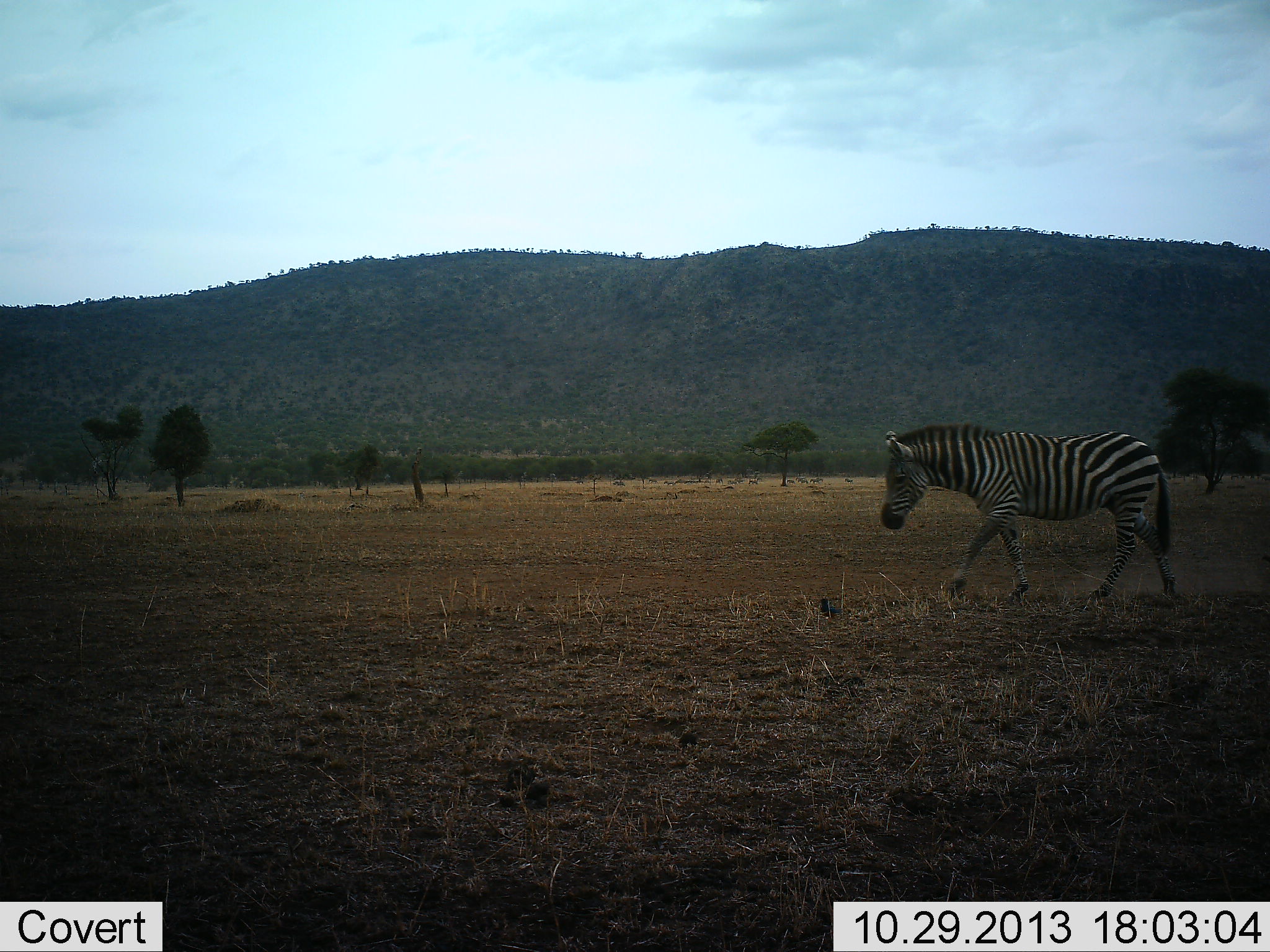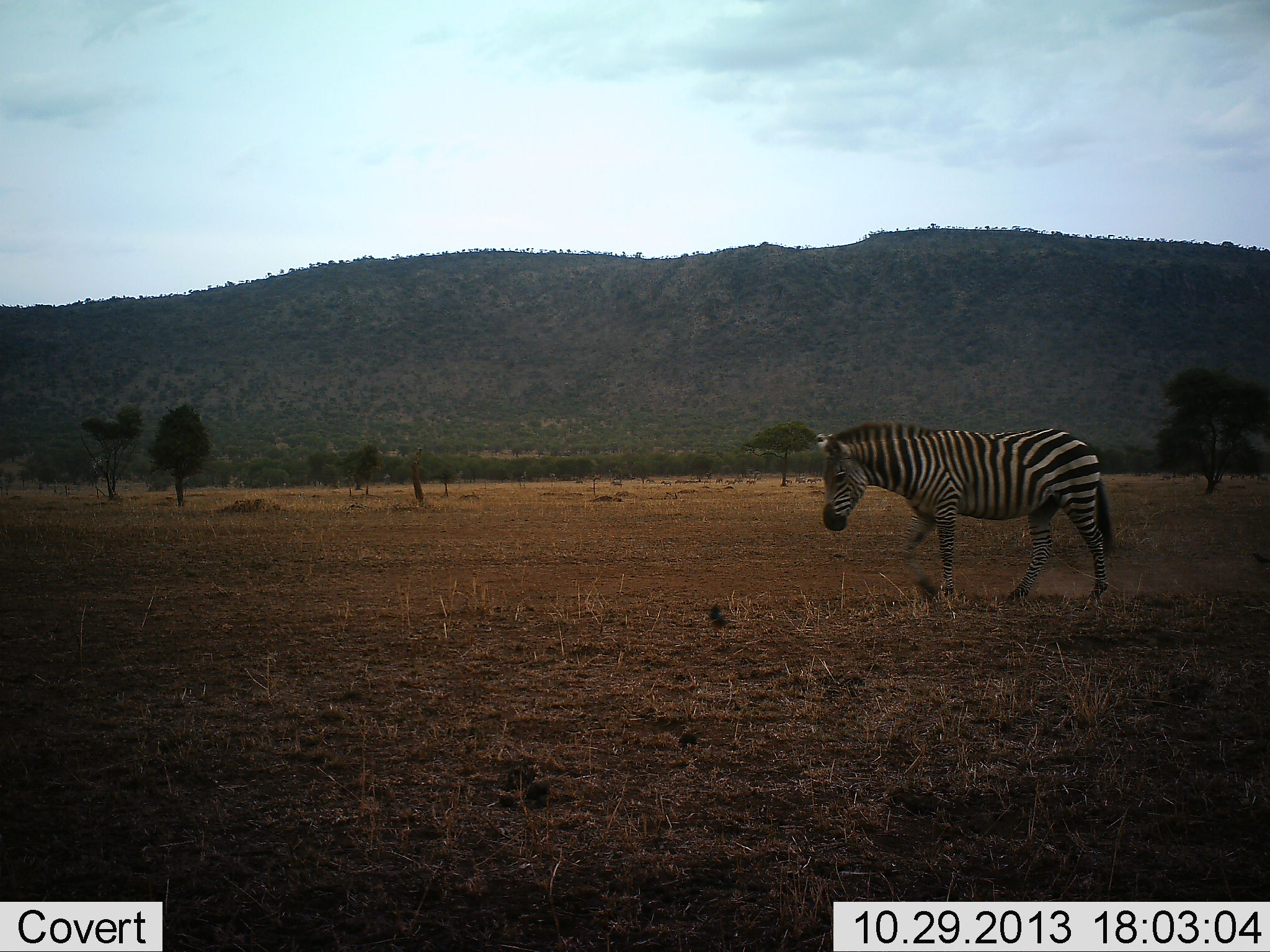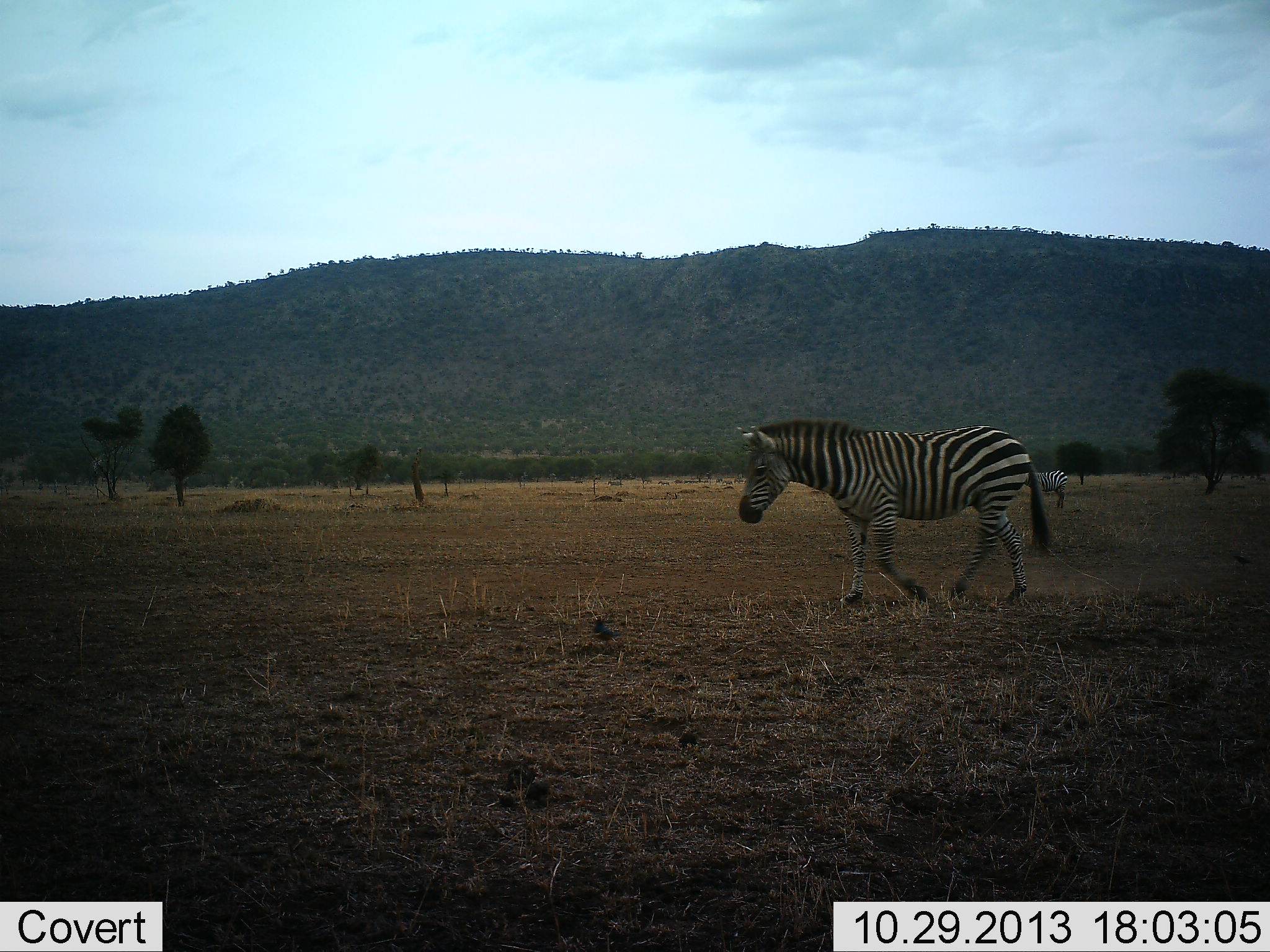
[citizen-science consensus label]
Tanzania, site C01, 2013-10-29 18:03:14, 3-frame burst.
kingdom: Animalia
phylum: Chordata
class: Mammalia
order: Perissodactyla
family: Equidae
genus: Equus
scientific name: Equus quagga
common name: plains zebra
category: zebra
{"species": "zebra (plains zebra) (Equus quagga)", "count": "1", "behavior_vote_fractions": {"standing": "7%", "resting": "0%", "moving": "93%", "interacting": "0%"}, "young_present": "0%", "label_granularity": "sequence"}